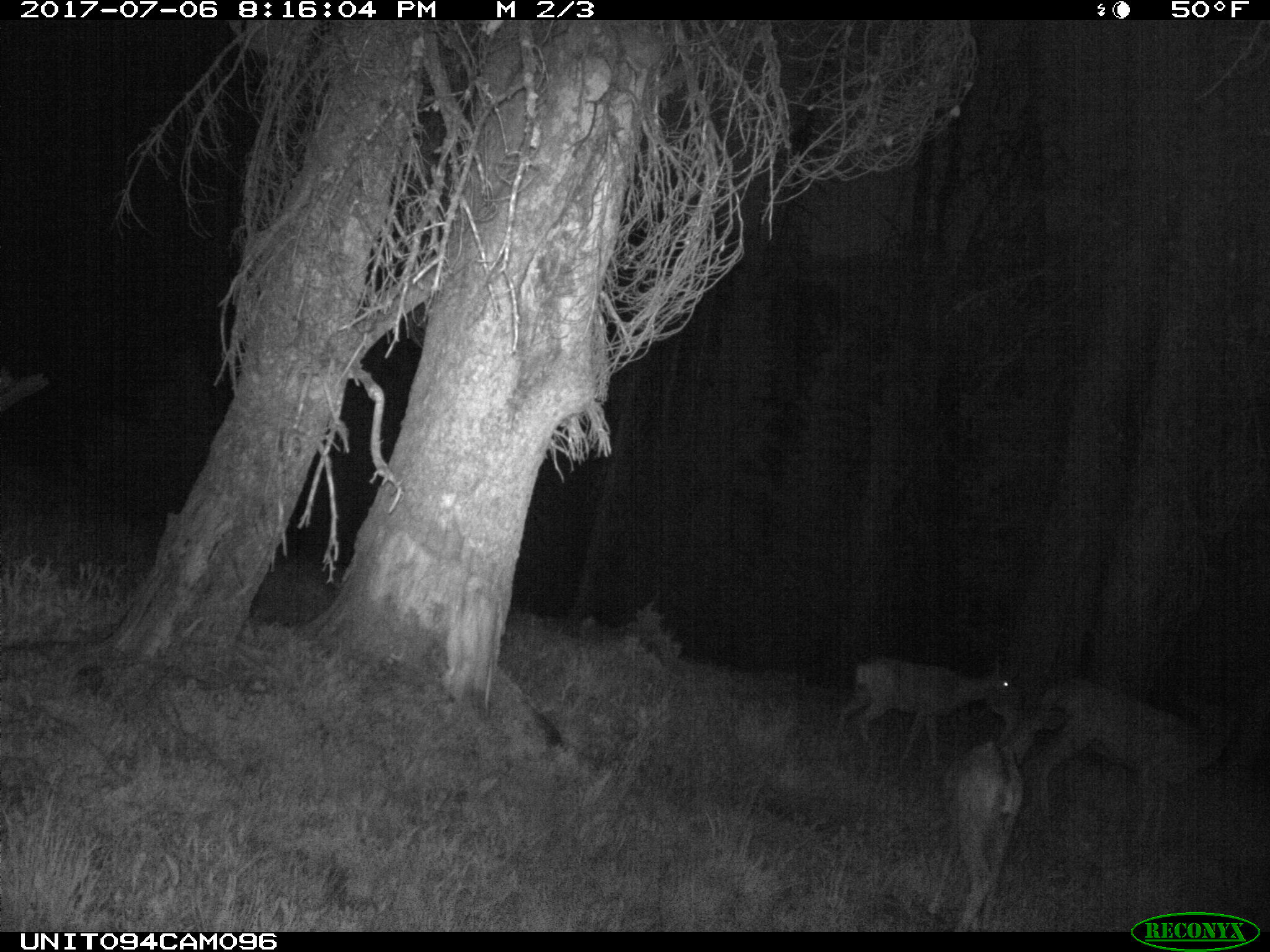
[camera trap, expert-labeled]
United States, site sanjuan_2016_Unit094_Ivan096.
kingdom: Animalia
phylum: Chordata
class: Mammalia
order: Artiodactyla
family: Cervidae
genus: Odocoileus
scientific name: Odocoileus hemionus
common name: mule deer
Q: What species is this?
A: Odocoileus hemionus (mule deer).